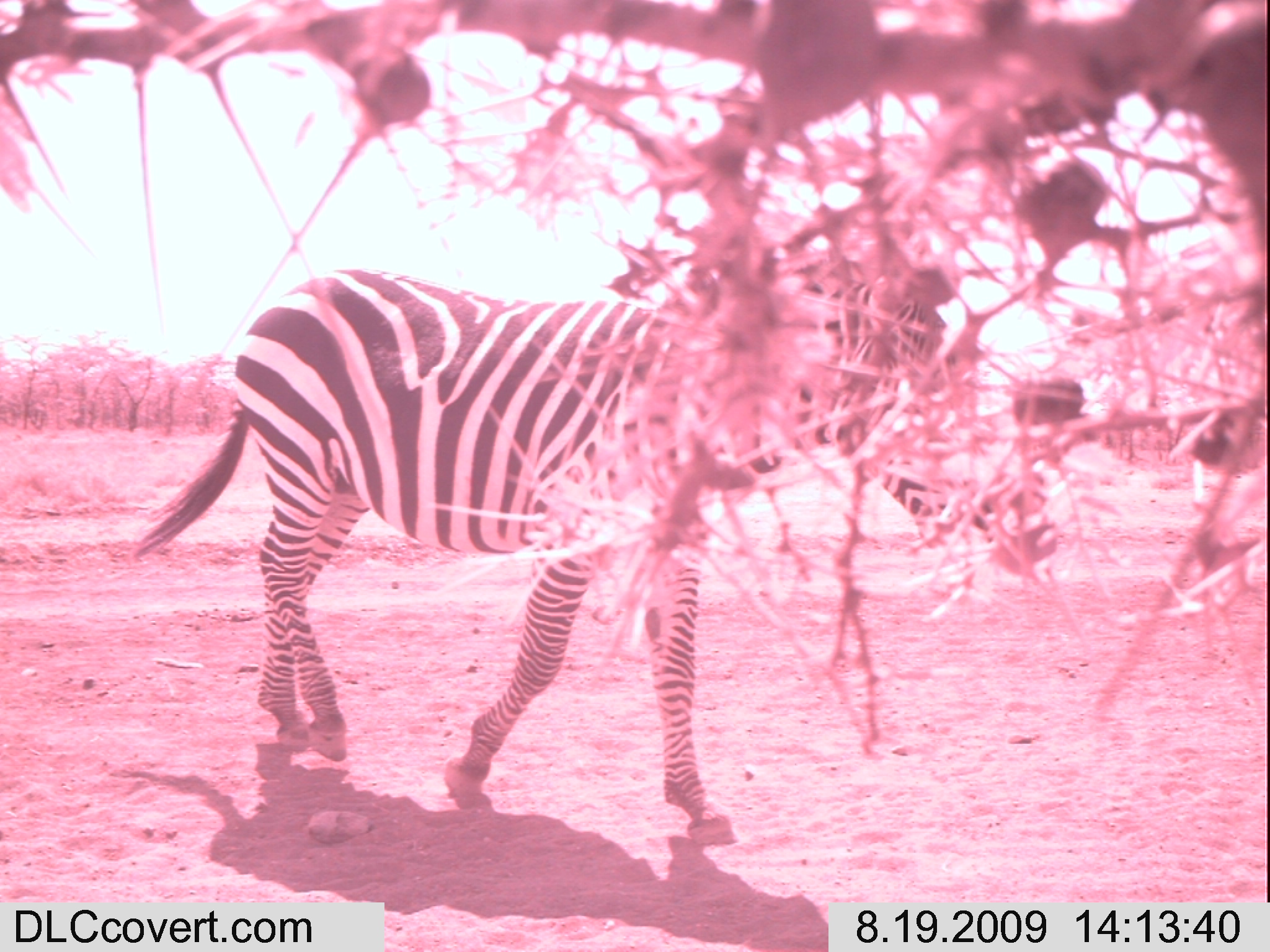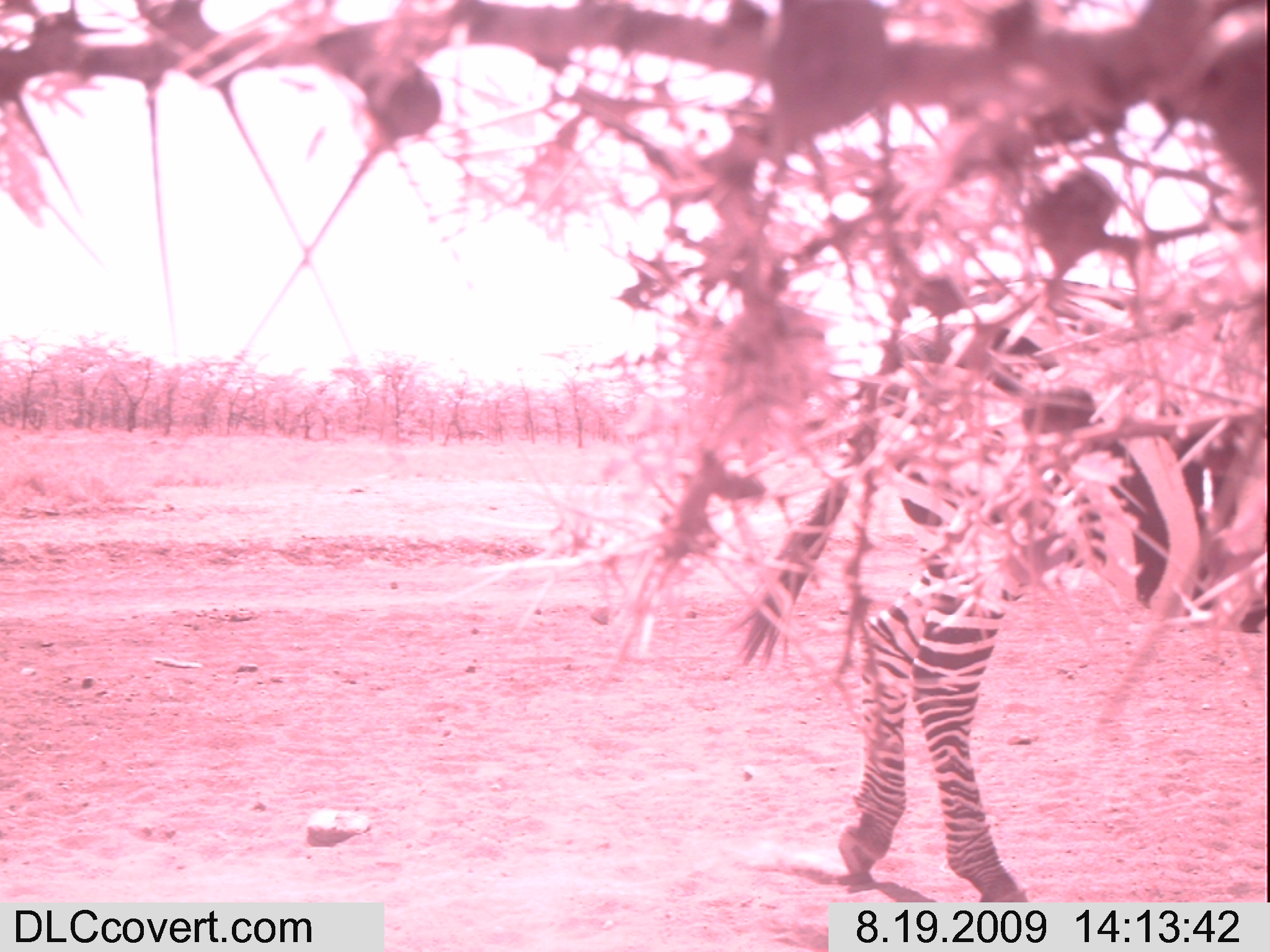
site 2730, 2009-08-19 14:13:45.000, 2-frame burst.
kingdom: Animalia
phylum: Chordata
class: Mammalia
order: Perissodactyla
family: Equidae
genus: Equus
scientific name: Equus quagga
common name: plains zebra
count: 1